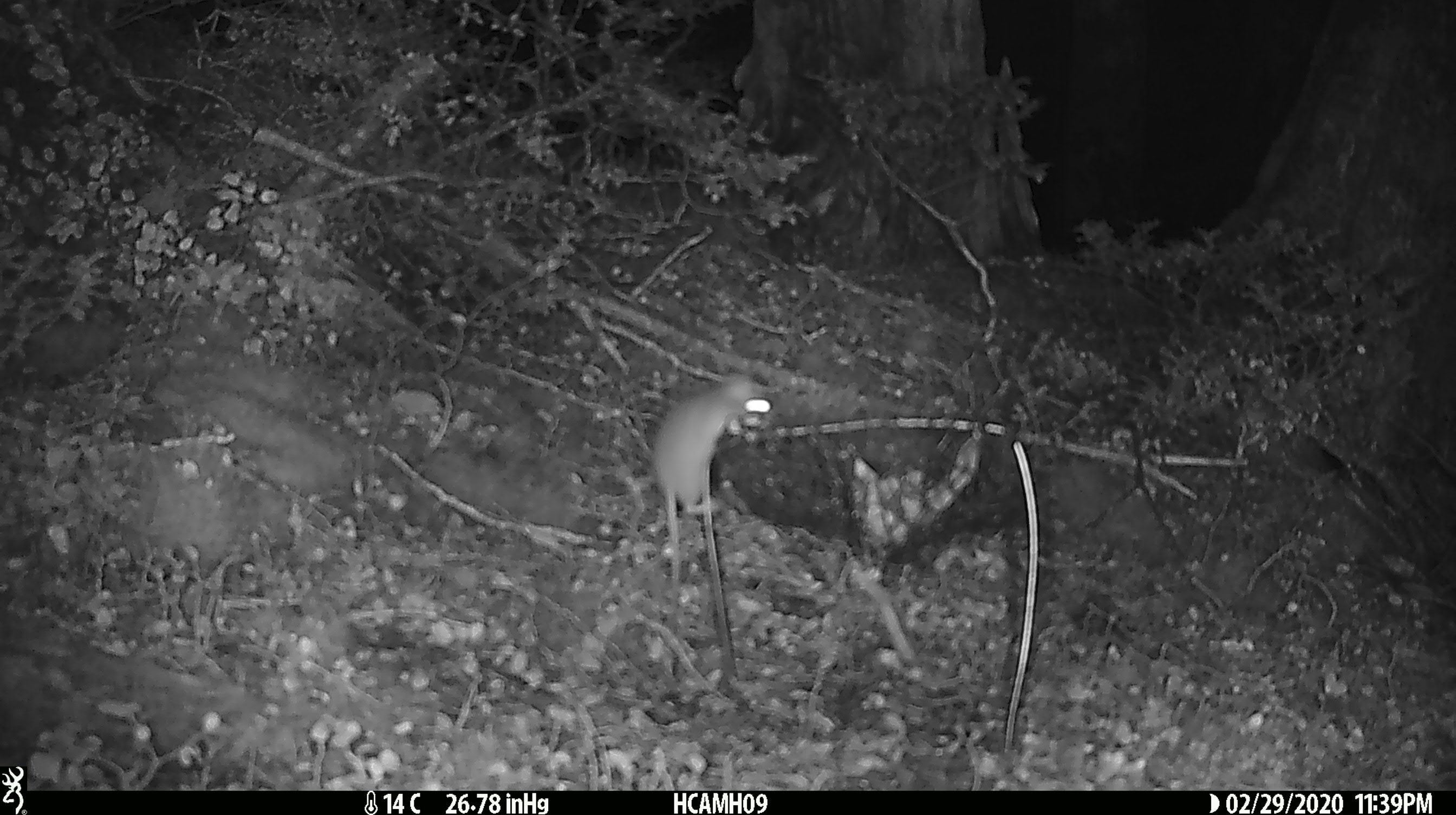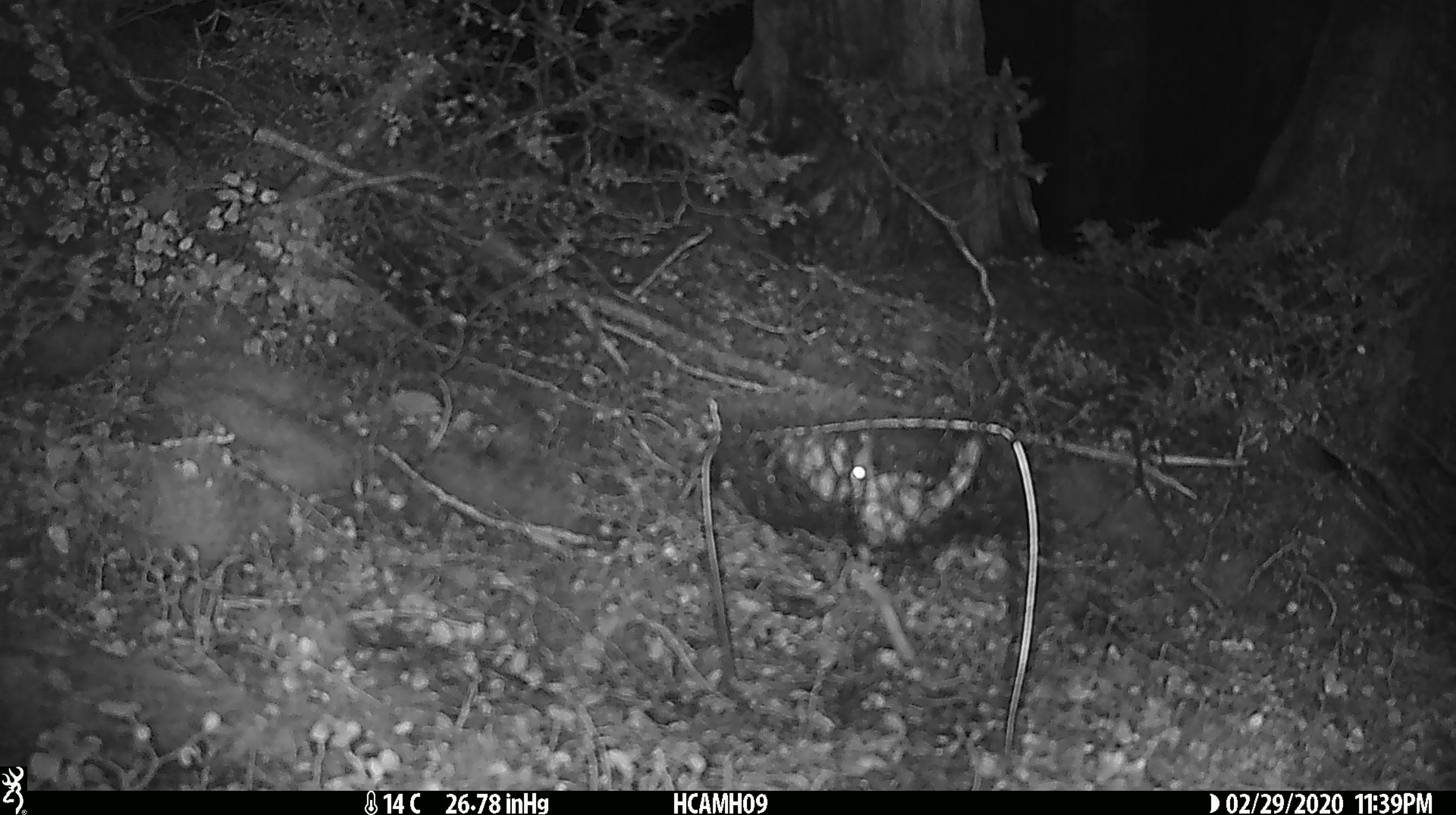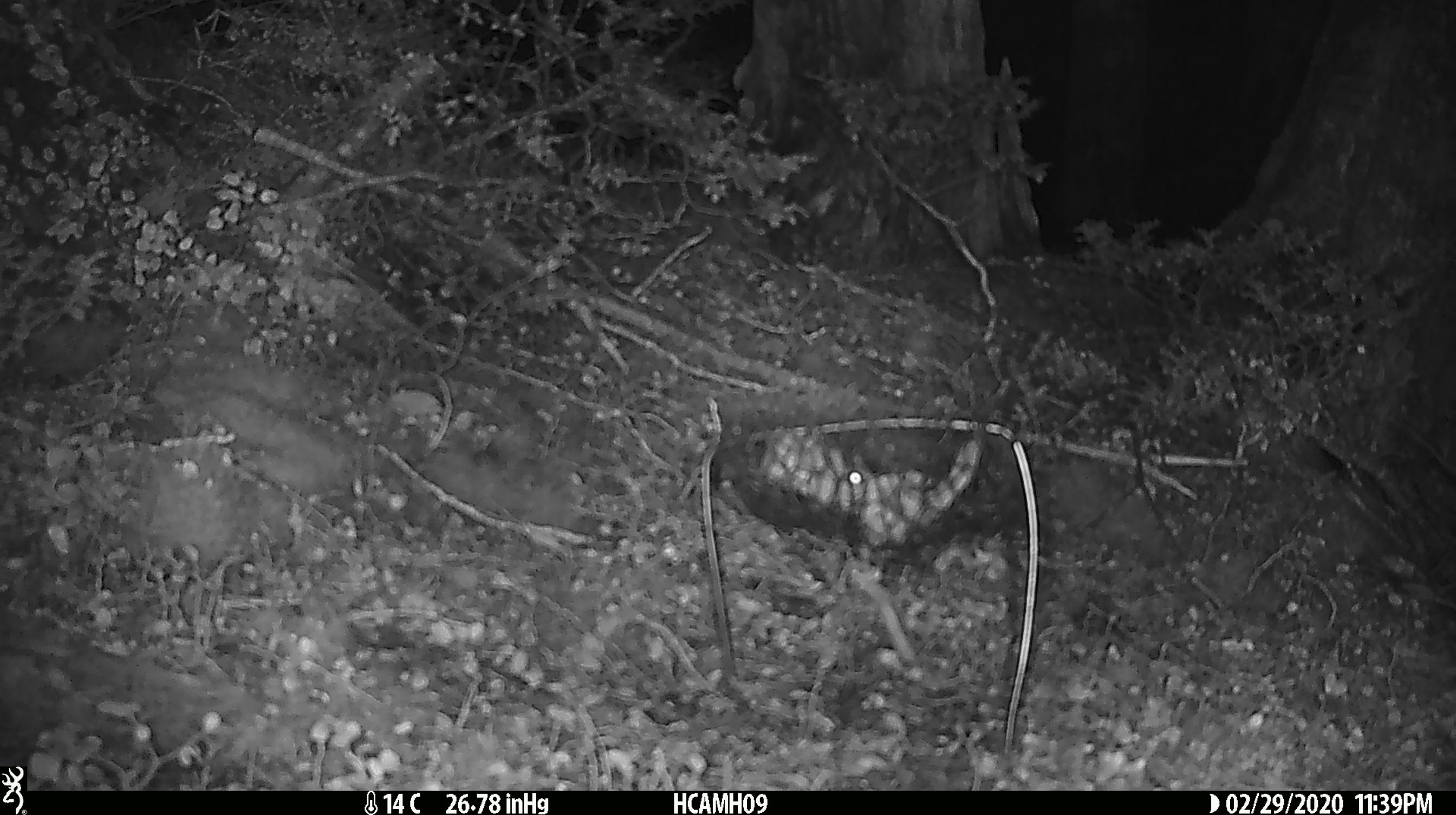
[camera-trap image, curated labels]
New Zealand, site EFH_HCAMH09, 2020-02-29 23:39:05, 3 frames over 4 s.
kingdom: Animalia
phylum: Chordata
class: Mammalia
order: Rodentia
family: Muridae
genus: Mus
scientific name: Mus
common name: mouse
Mouse (Mus).